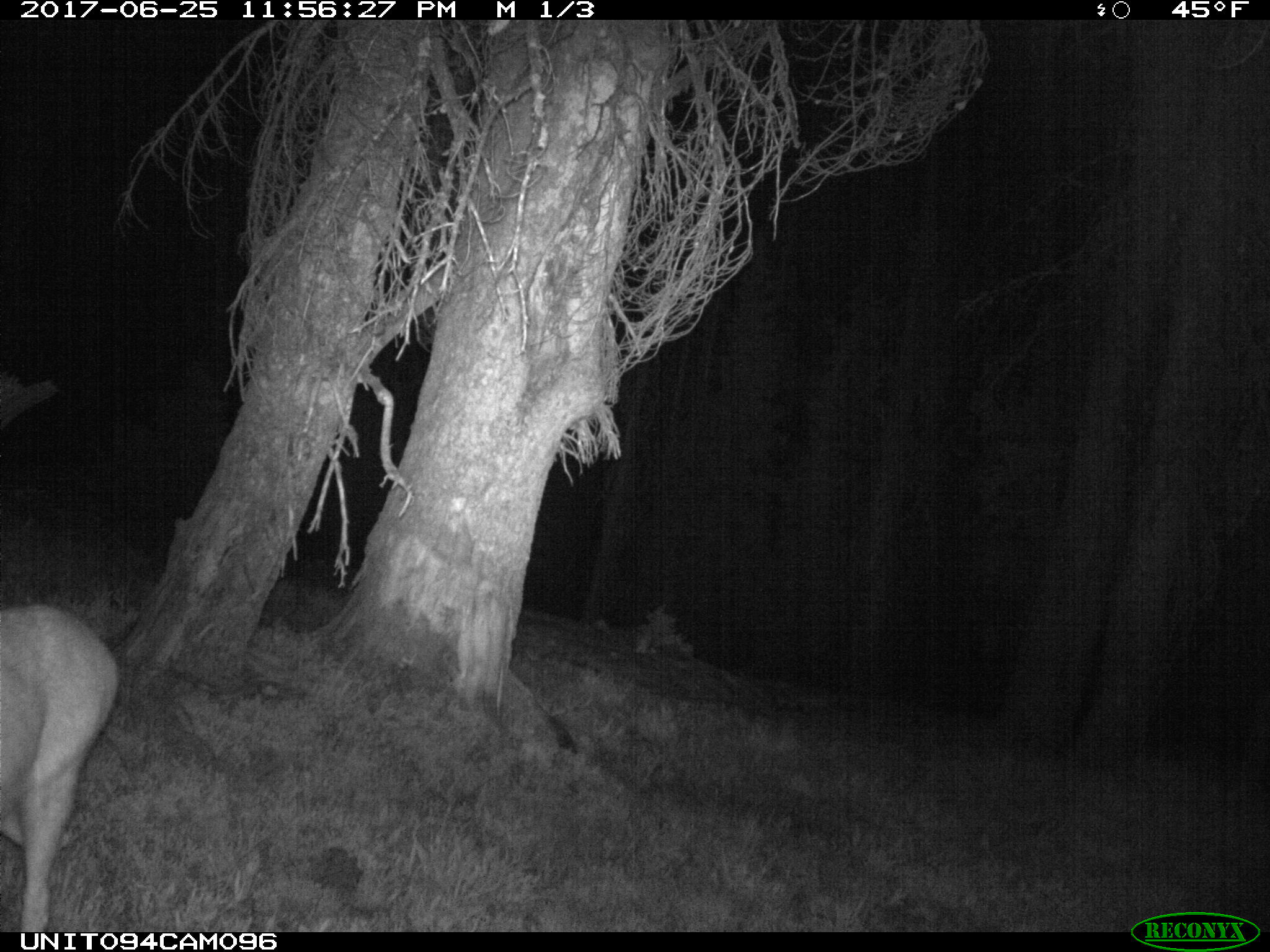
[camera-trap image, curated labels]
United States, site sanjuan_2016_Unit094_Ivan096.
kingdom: Animalia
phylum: Chordata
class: Mammalia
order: Artiodactyla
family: Cervidae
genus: Odocoileus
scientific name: Odocoileus hemionus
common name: mule deer